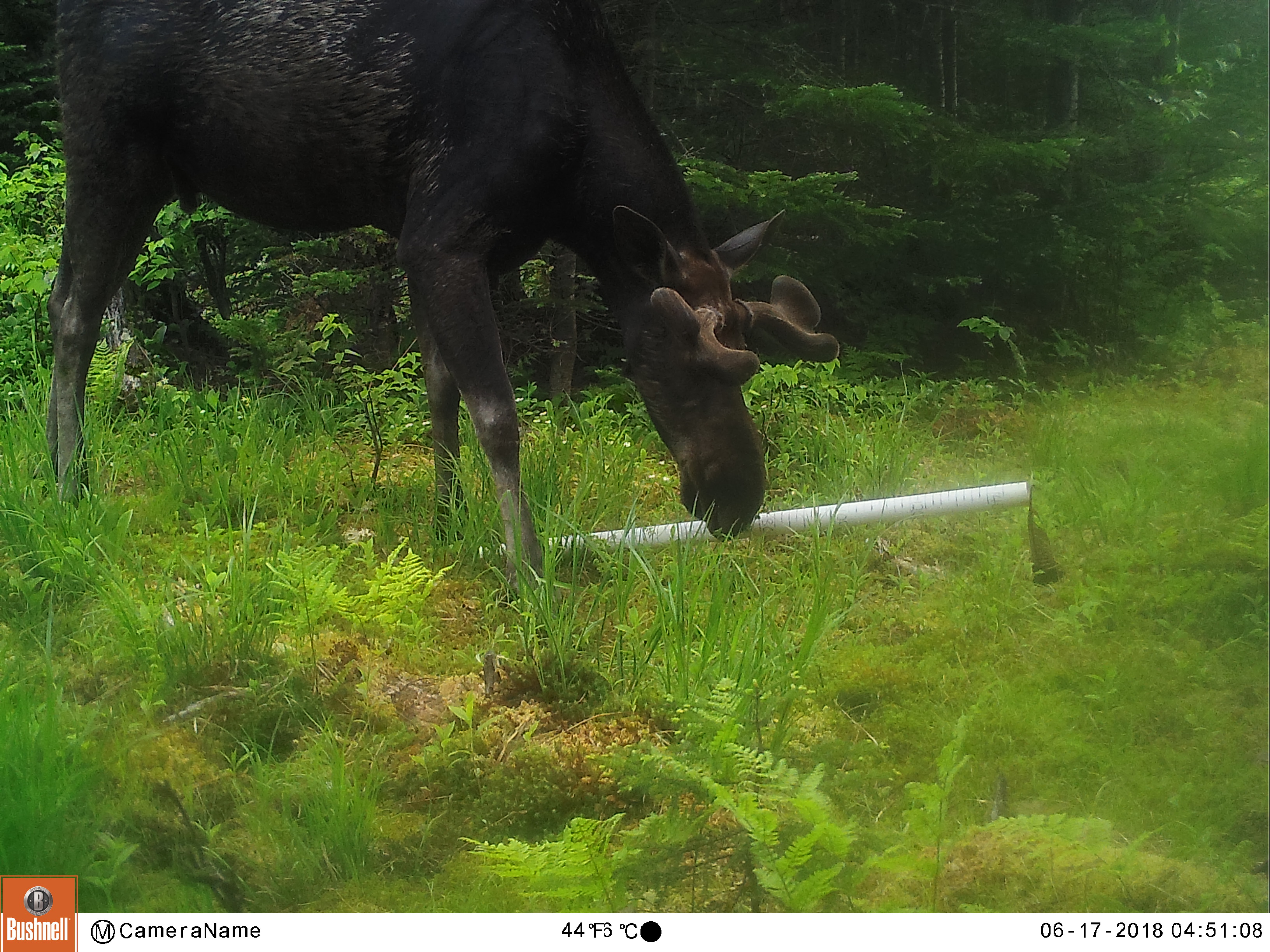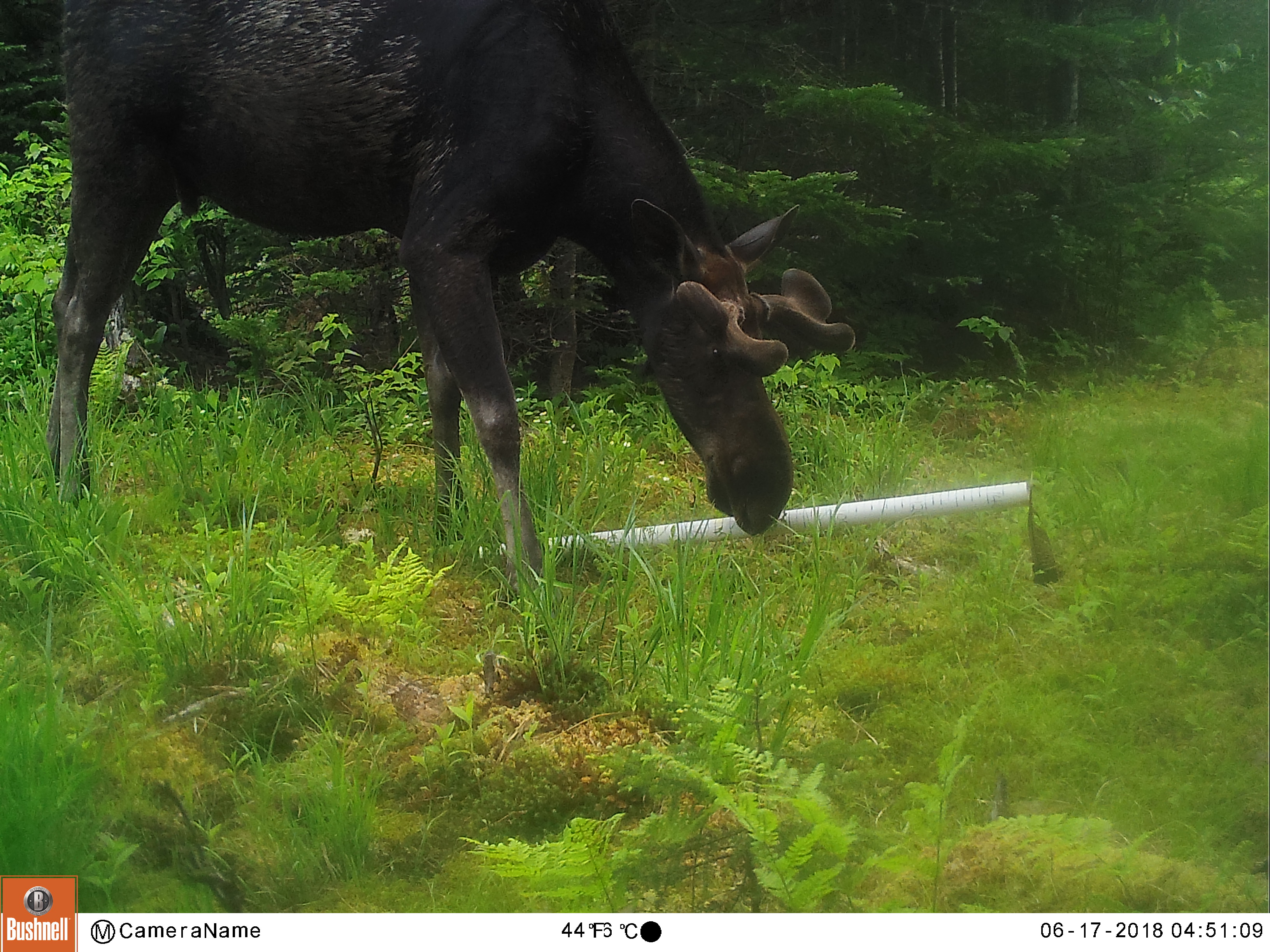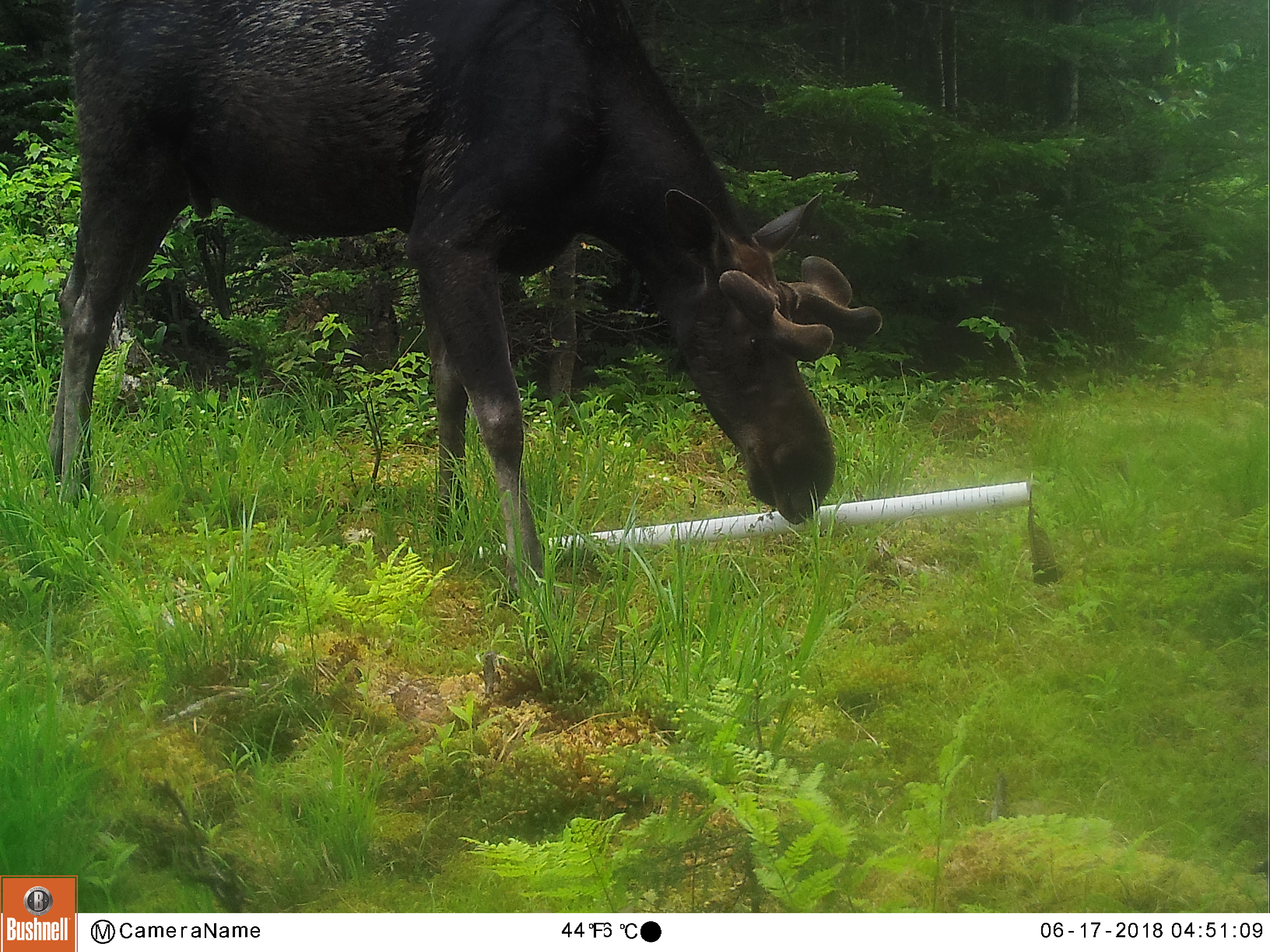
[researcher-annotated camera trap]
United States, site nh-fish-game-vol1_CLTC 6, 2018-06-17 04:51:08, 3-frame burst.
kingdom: Animalia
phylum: Chordata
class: Mammalia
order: Artiodactyla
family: Cervidae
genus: Alces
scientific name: Alces alces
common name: moose